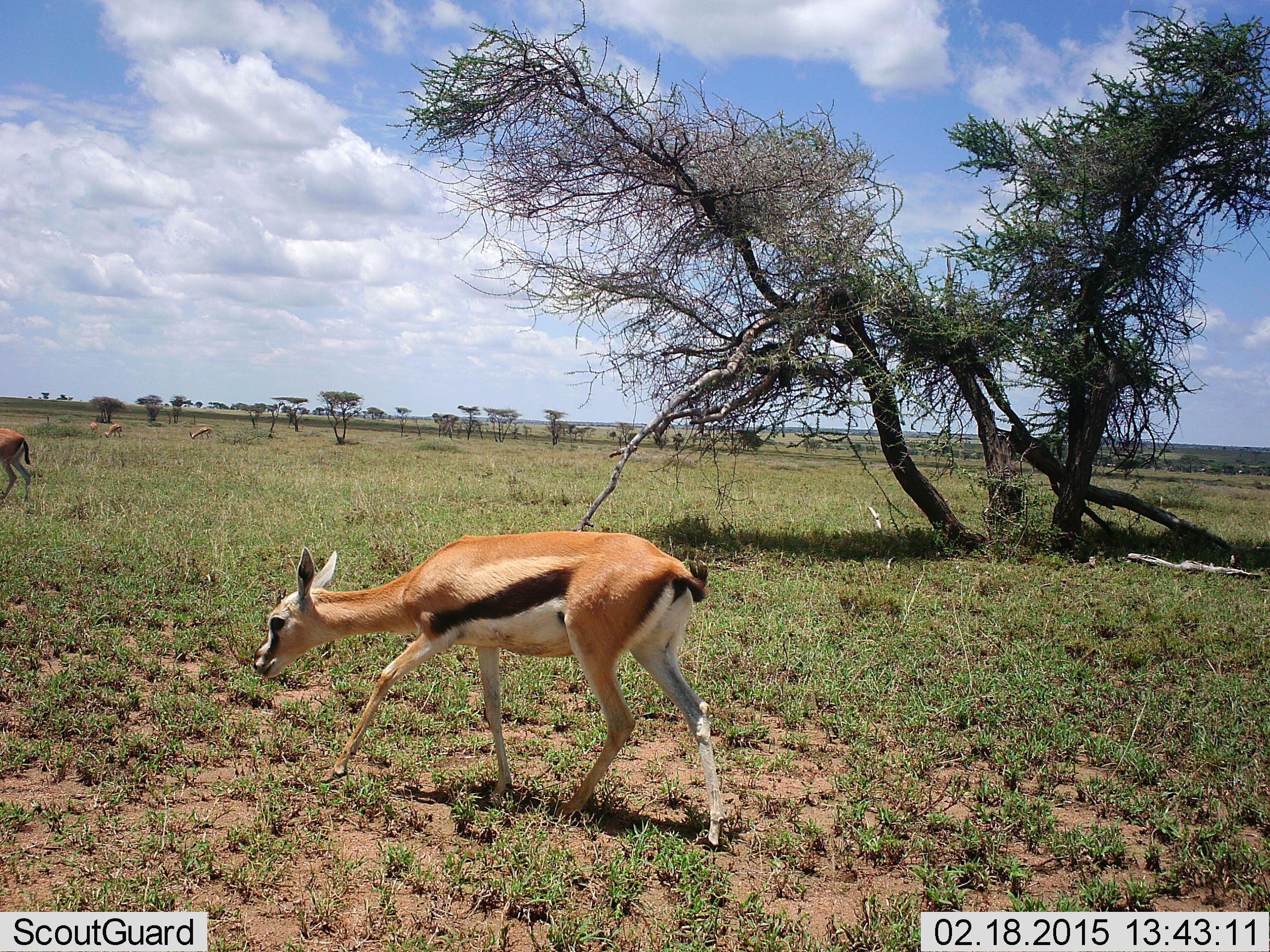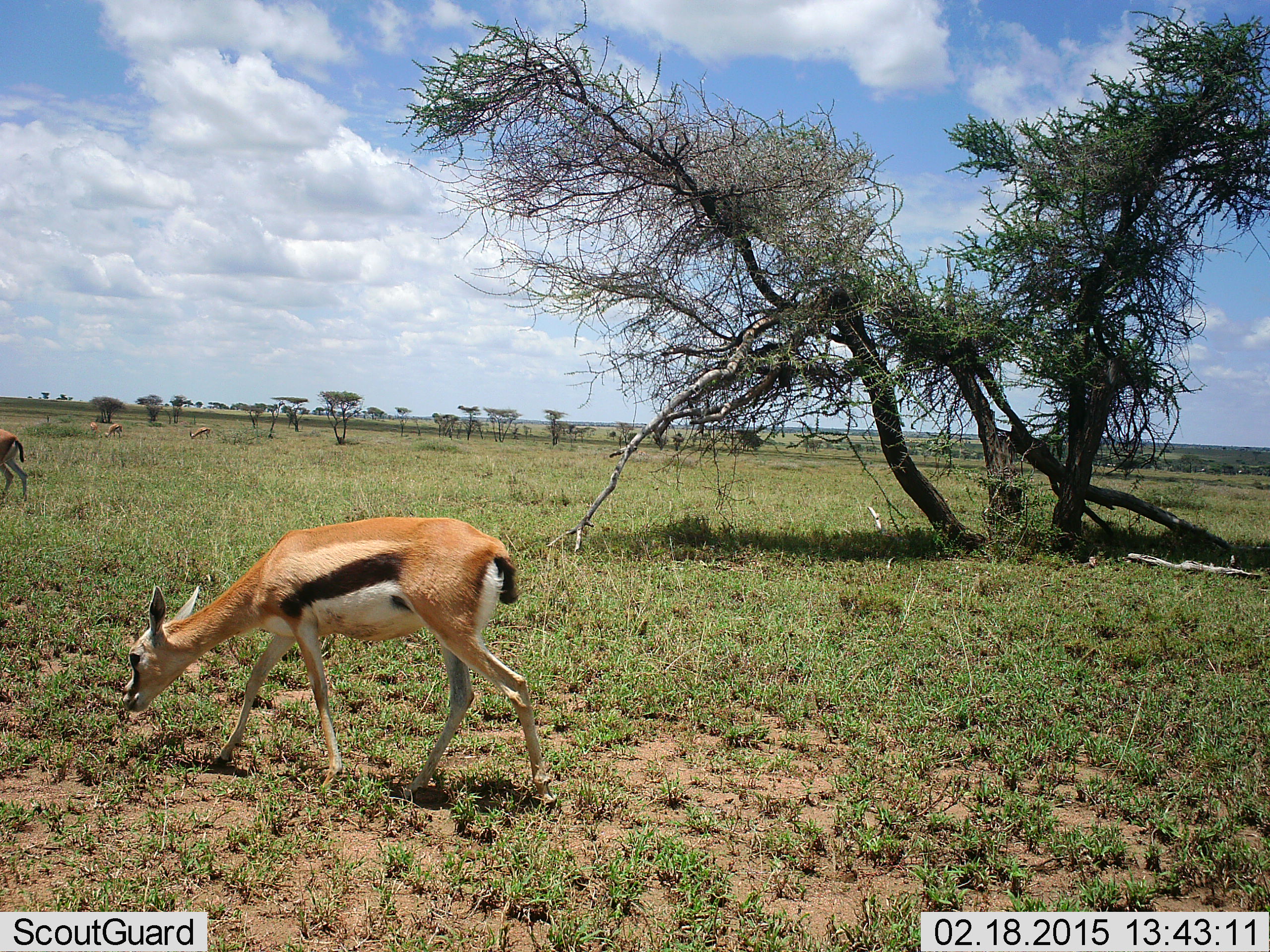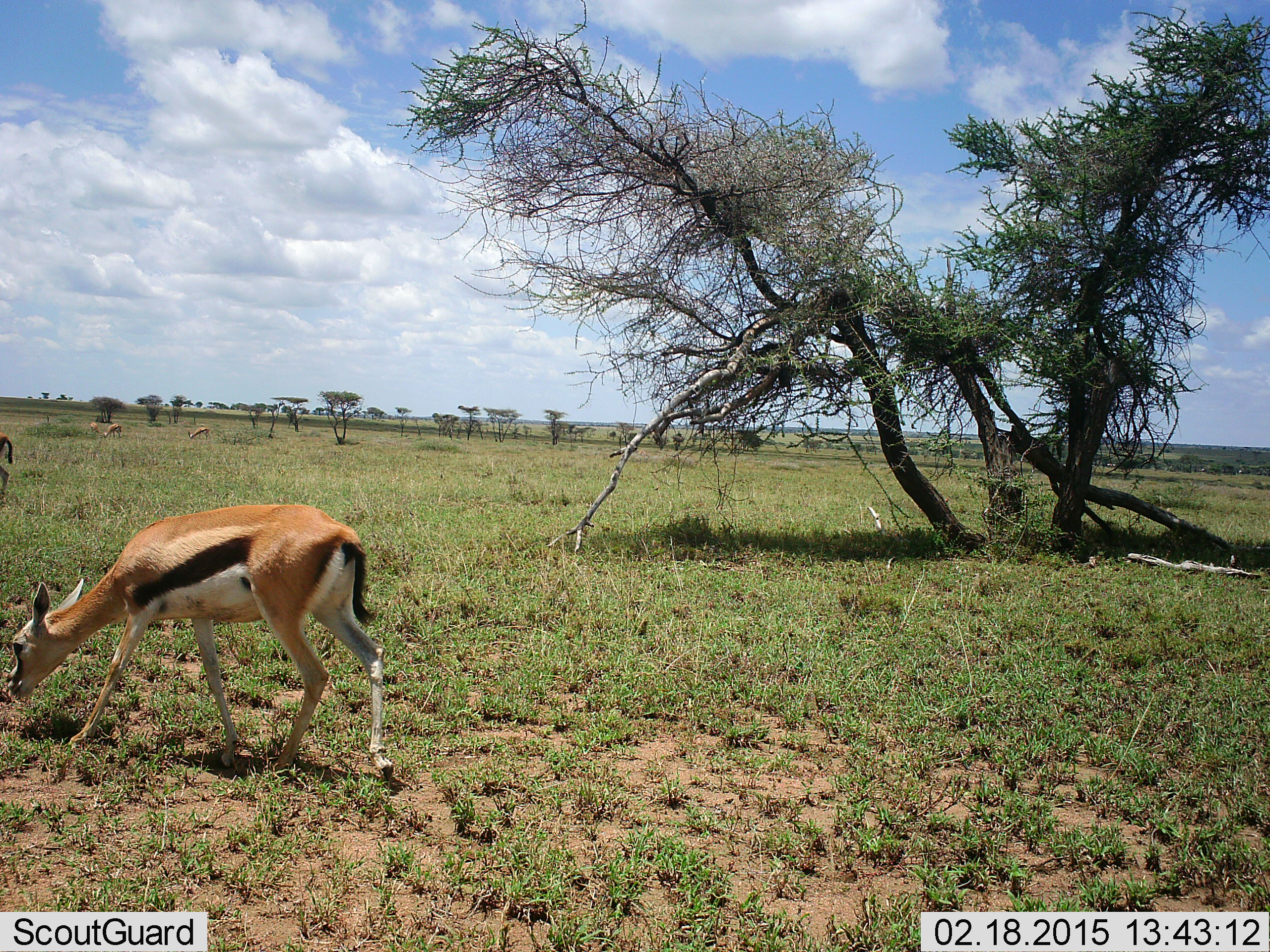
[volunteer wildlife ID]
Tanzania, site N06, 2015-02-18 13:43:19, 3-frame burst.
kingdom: Animalia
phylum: Chordata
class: Mammalia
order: Artiodactyla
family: Bovidae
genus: Eudorcas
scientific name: Eudorcas thomsonii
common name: thomson's gazelle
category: gazellethomsons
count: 5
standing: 30%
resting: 0%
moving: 80%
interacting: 0%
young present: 0%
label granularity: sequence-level